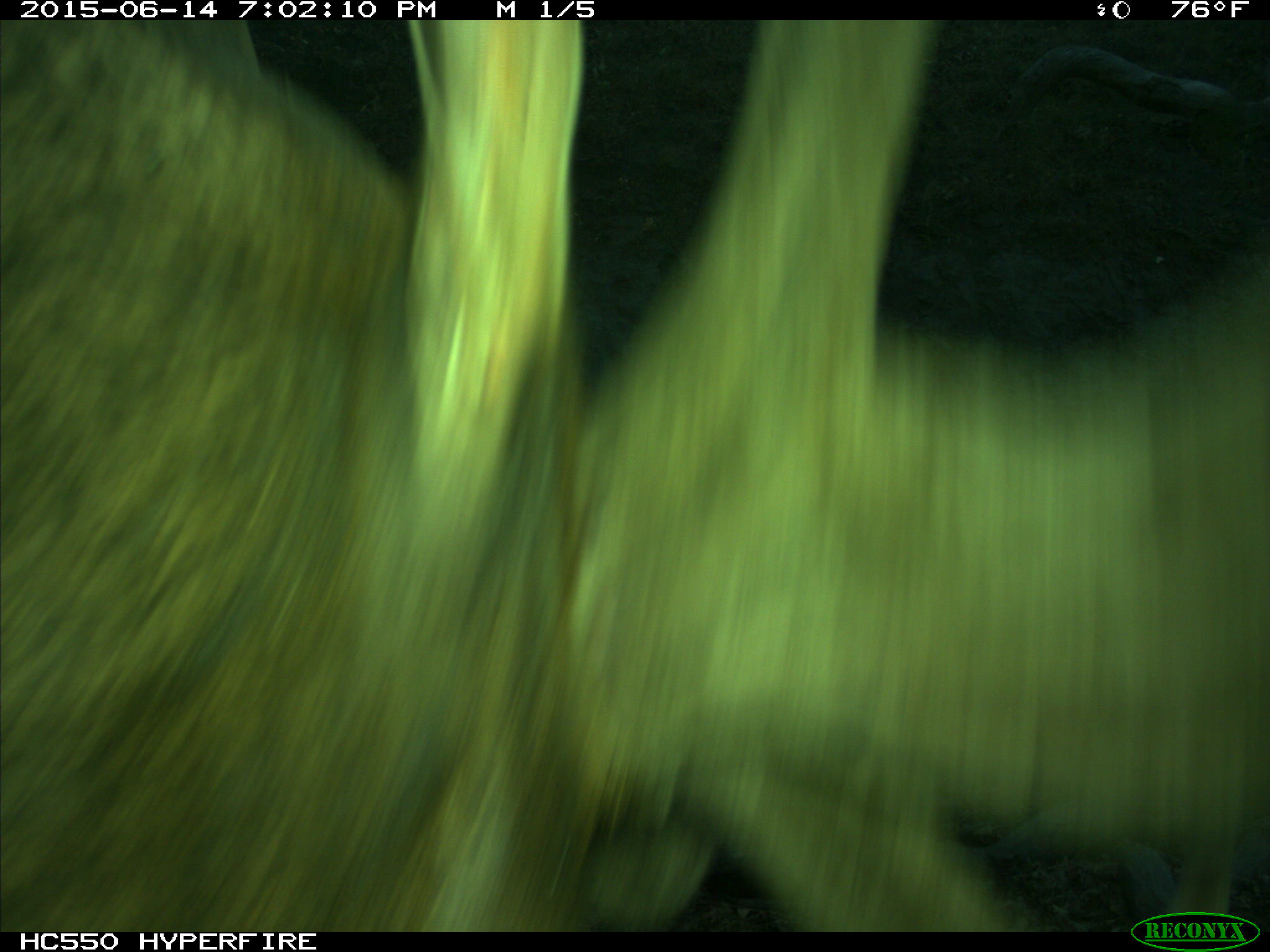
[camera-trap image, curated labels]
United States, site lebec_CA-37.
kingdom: Animalia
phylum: Chordata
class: Mammalia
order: Artiodactyla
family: Cervidae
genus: Cervus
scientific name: Cervus canadensis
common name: elk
Cervus canadensis (elk).